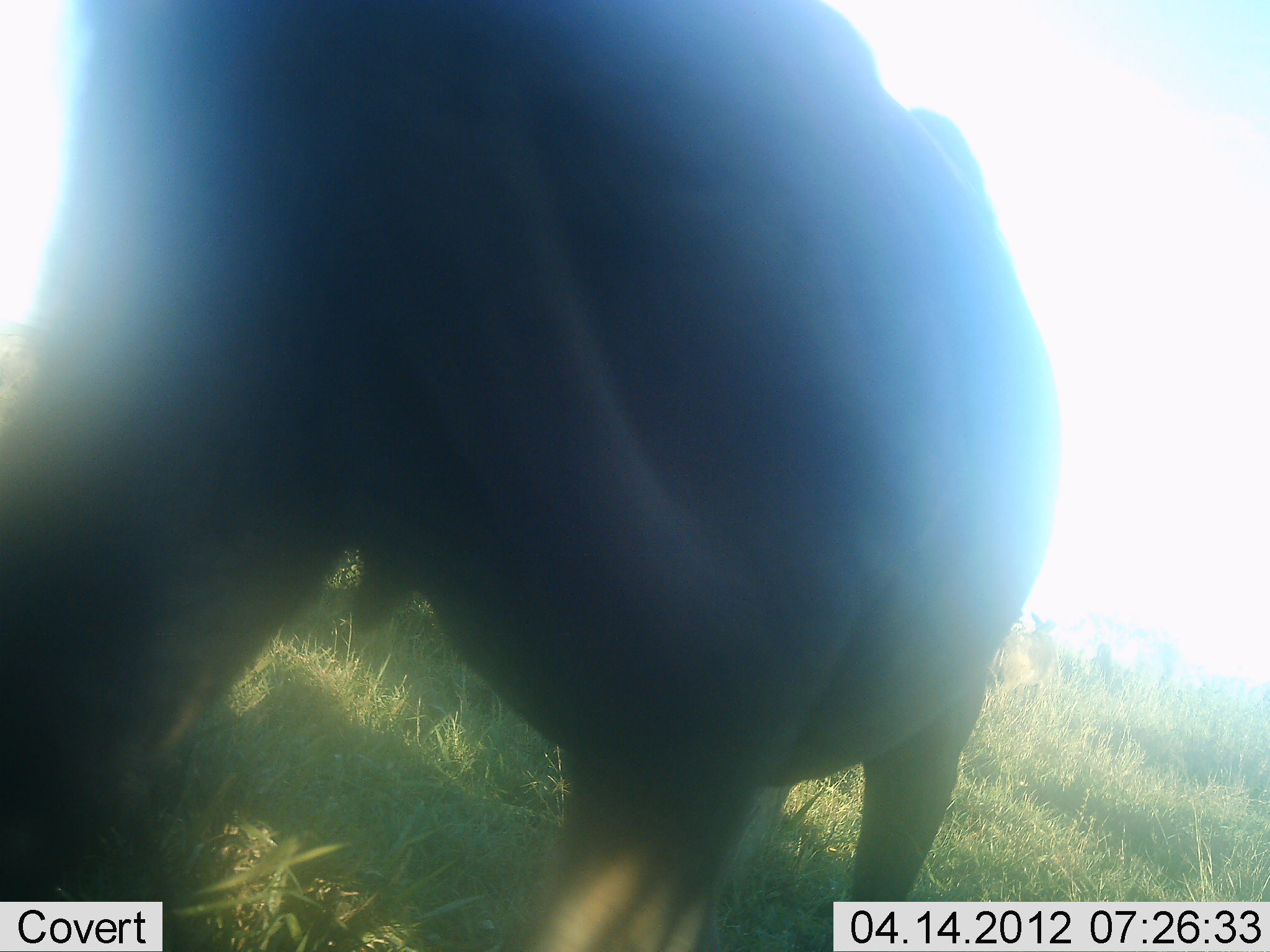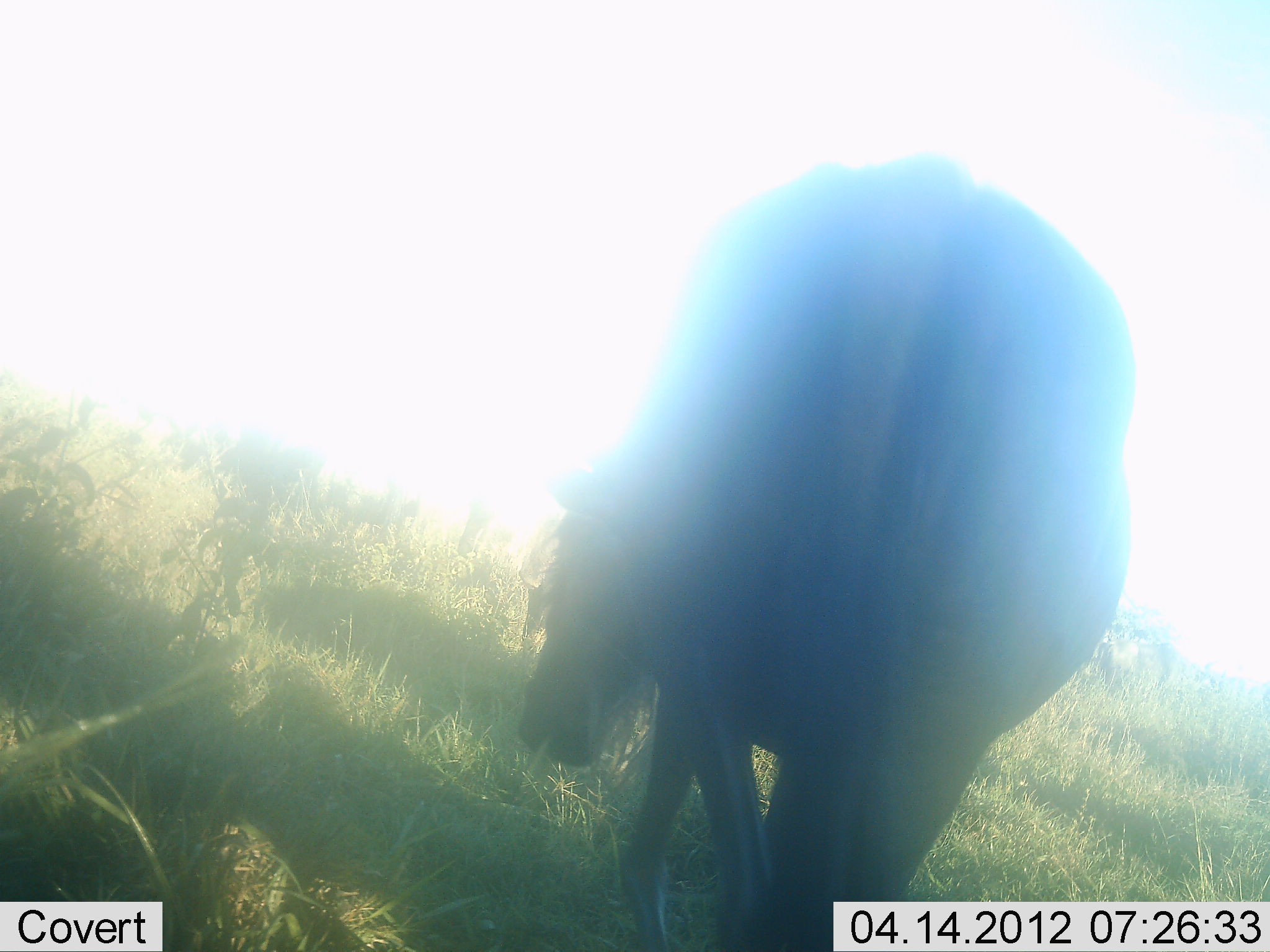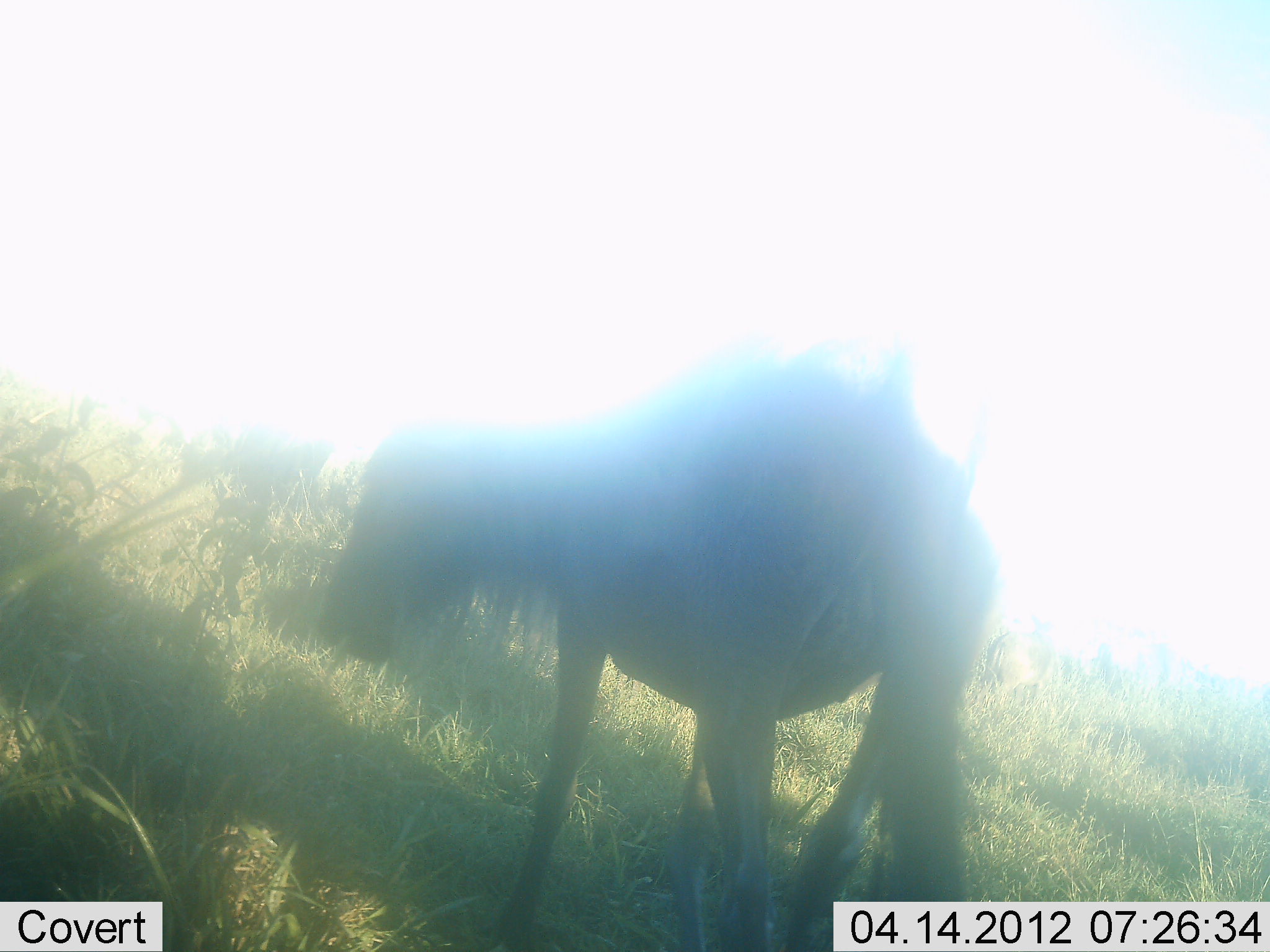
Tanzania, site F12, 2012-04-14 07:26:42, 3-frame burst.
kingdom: Animalia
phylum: Chordata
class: Mammalia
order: Artiodactyla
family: Bovidae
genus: Connochaetes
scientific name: Connochaetes taurinus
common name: blue wildebeest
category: wildebeest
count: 1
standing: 10%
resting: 0%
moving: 71%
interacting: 0%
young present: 0%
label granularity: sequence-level